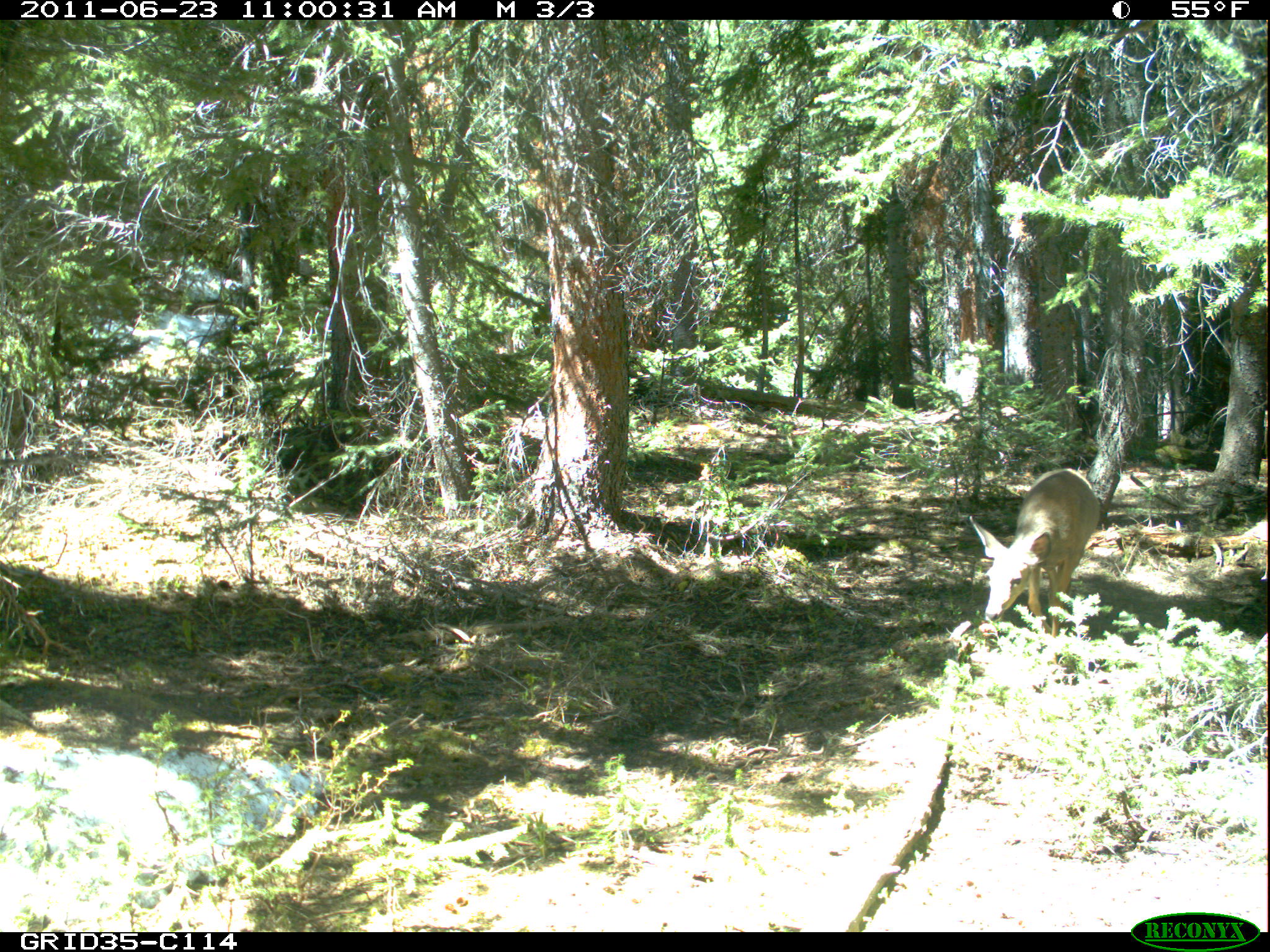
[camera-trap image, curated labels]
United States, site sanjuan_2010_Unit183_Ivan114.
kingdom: Animalia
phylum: Chordata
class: Mammalia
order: Artiodactyla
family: Cervidae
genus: Odocoileus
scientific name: Odocoileus hemionus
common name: mule deer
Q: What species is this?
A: Odocoileus hemionus (mule deer).